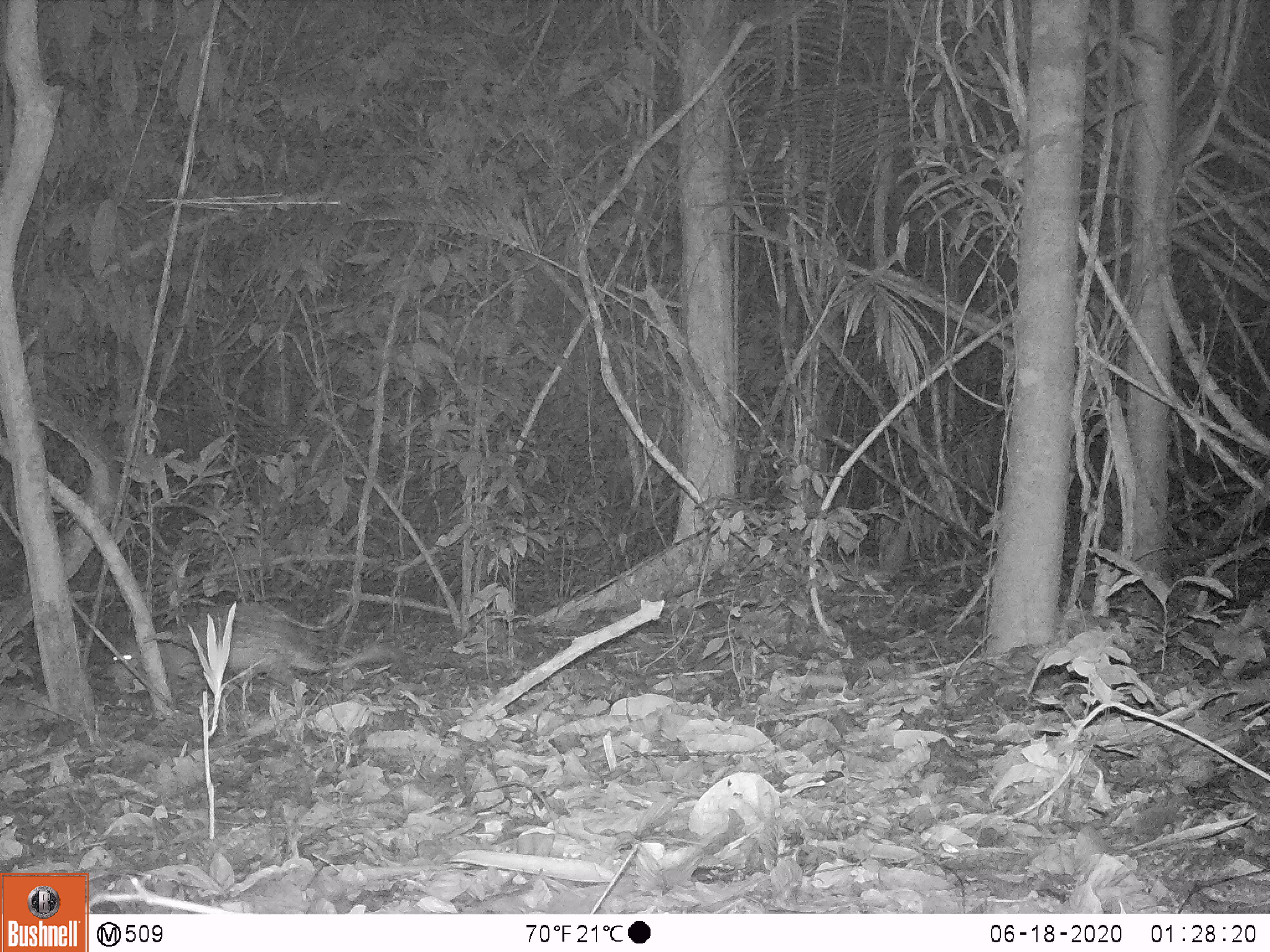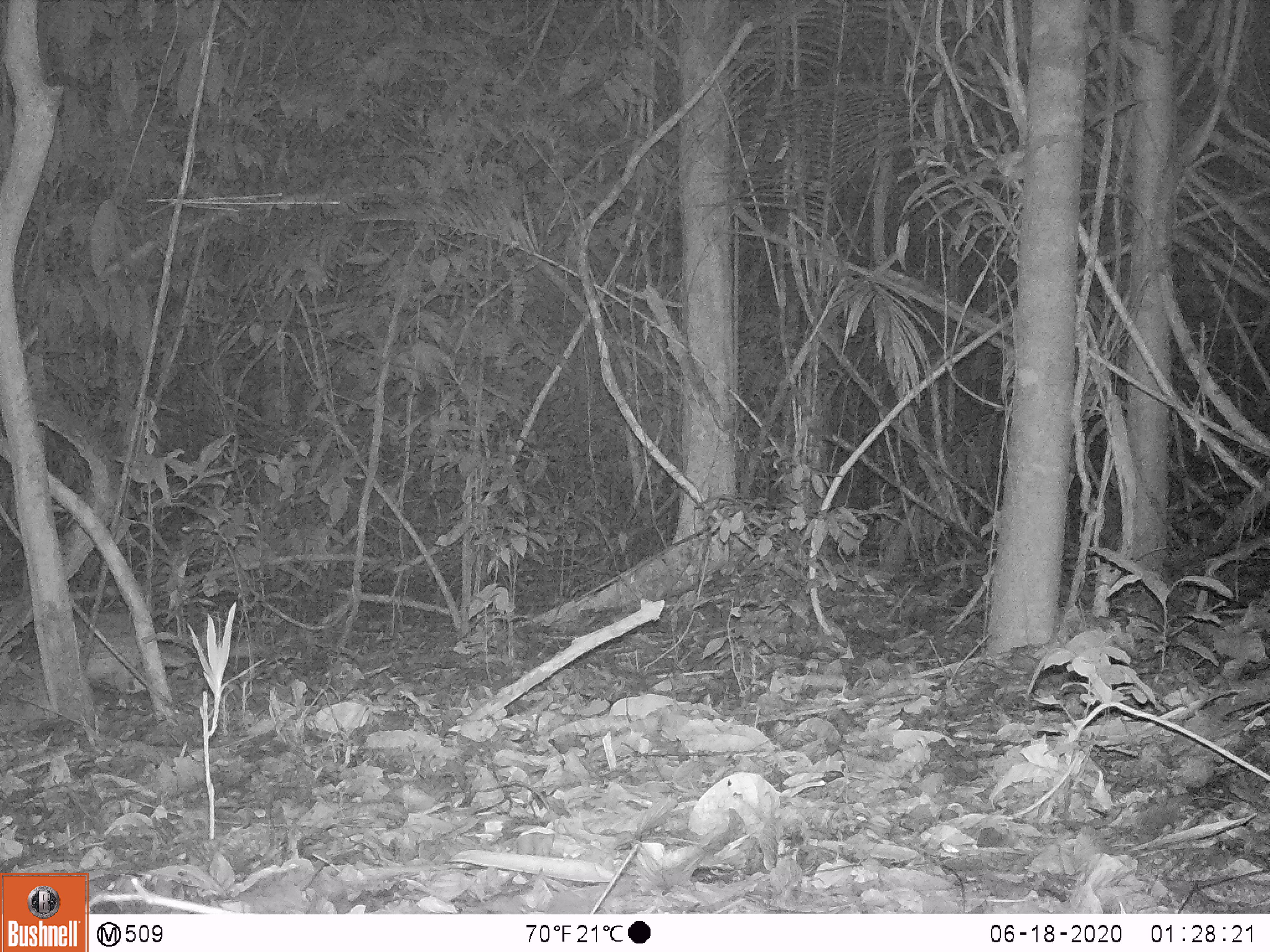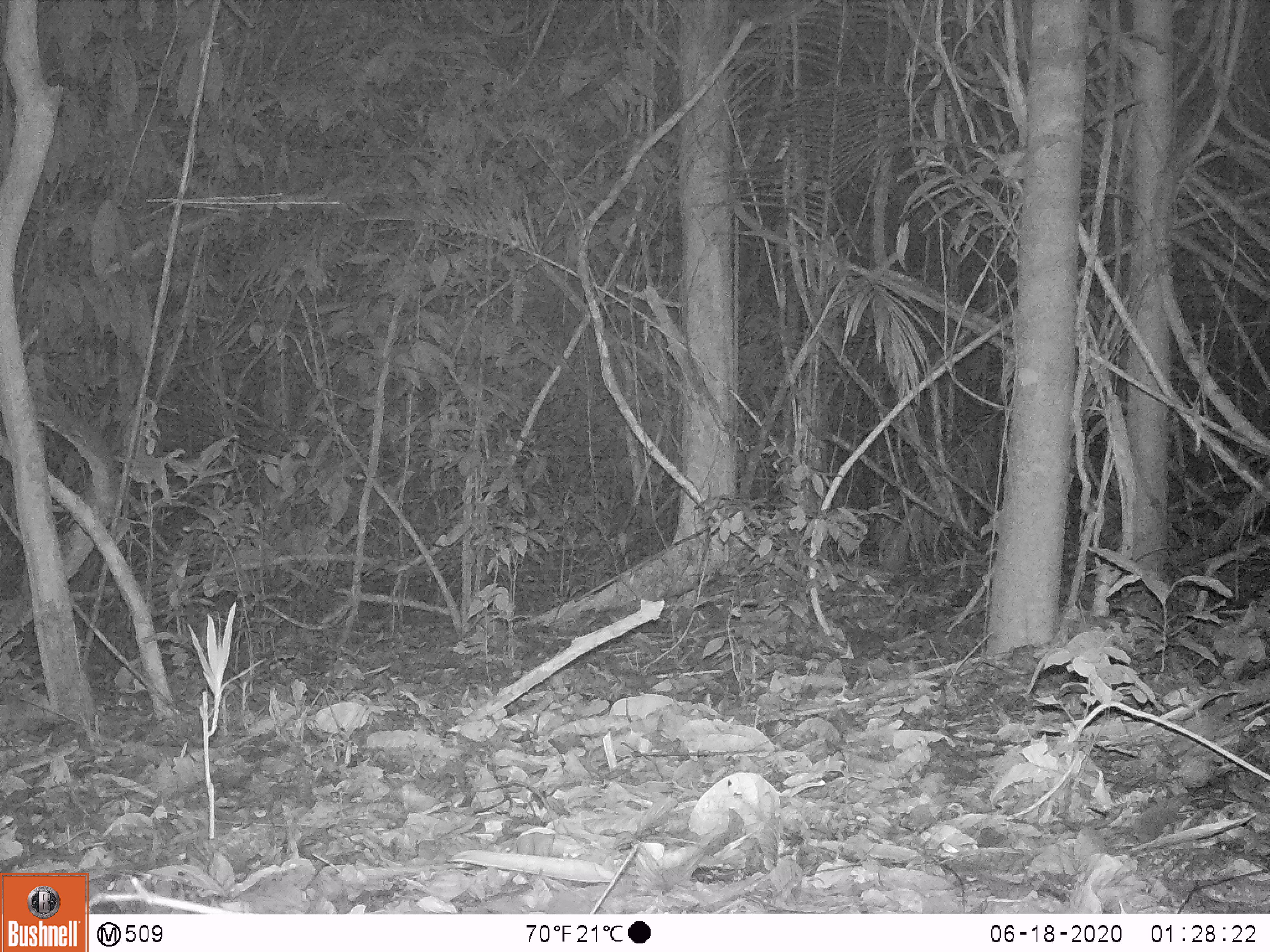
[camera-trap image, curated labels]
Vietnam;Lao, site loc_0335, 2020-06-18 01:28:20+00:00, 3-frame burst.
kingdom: Animalia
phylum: Chordata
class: Mammalia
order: Rodentia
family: Hystricidae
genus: Atherurus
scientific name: Atherurus macrourus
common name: asiatic brush-tailed porcupine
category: asiatic brush tailed porcupine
Asiatic brush tailed porcupine (asiatic brush-tailed porcupine) (Atherurus macrourus). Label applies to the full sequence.